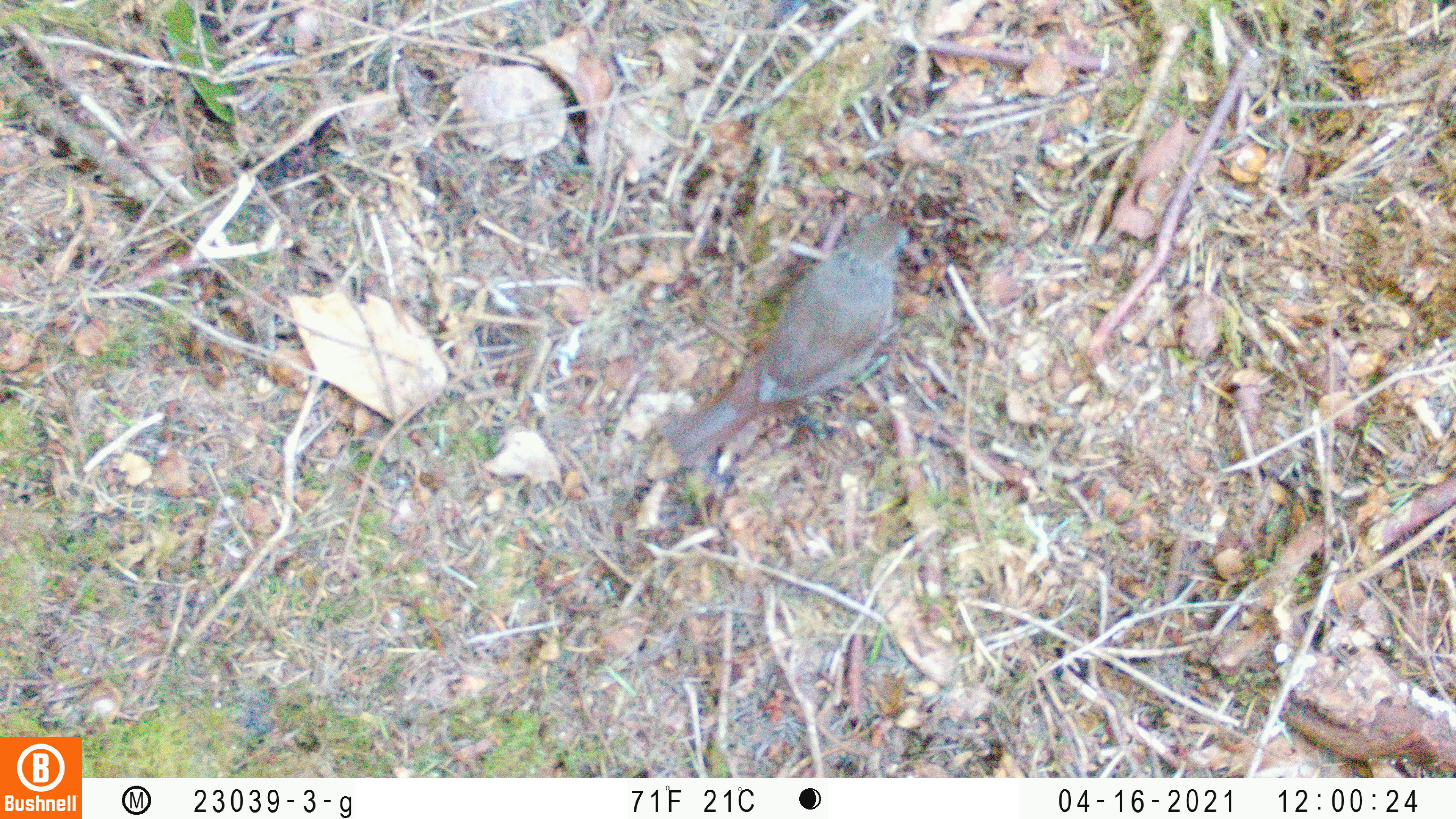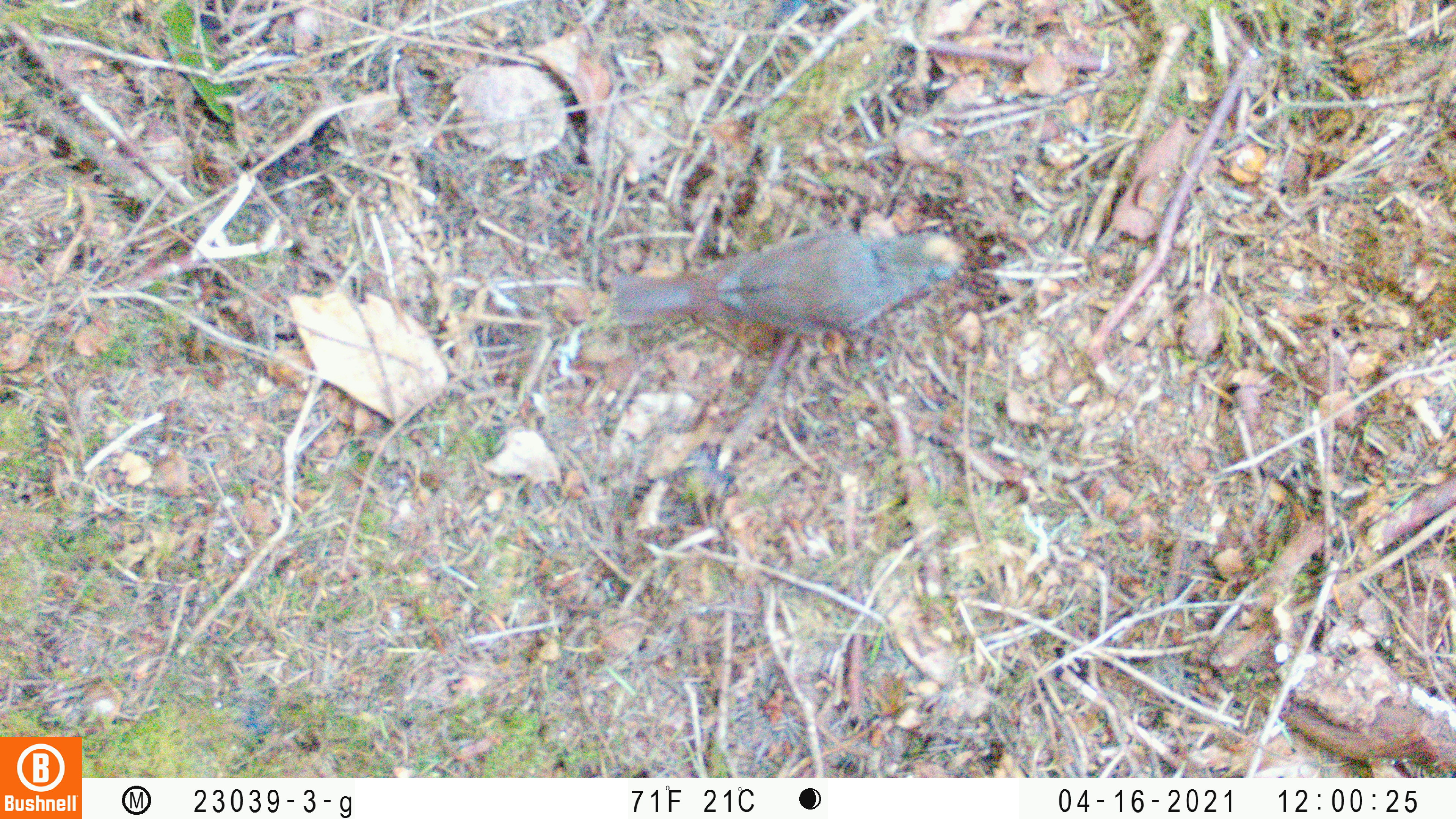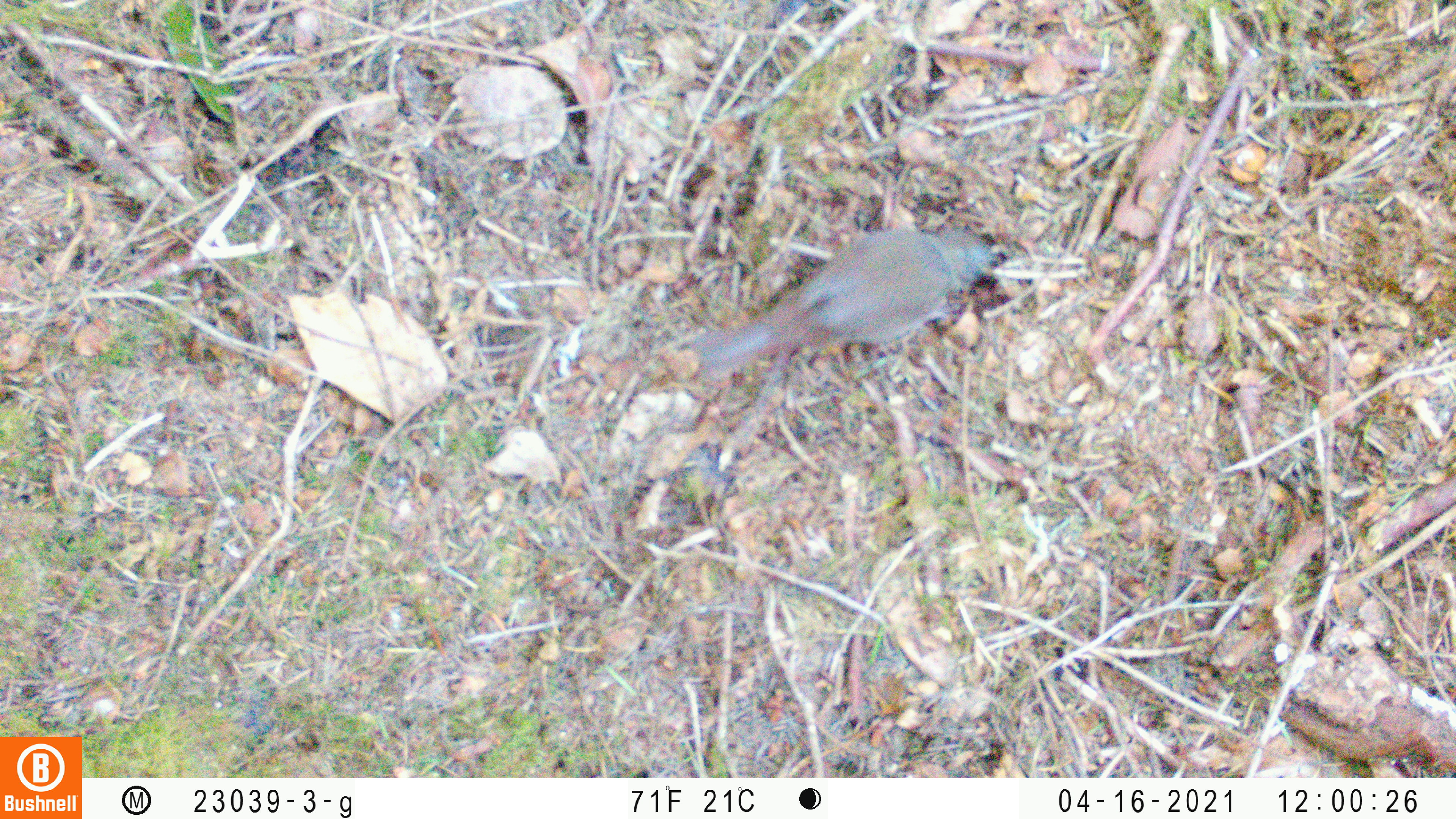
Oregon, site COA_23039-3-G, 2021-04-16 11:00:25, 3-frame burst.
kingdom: Animalia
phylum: Chordata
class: Aves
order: Passeriformes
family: Turdidae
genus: Catharus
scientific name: Catharus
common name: brown thrushes and nightingale-thrushes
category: catharus species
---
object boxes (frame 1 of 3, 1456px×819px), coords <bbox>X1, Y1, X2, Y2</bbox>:
catharus species: <bbox>640, 179, 937, 505</bbox>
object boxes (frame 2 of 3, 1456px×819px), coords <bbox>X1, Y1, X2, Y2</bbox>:
catharus species: <bbox>580, 204, 1000, 382</bbox>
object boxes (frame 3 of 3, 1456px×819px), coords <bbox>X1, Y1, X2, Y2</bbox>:
catharus species: <bbox>666, 206, 1051, 423</bbox>